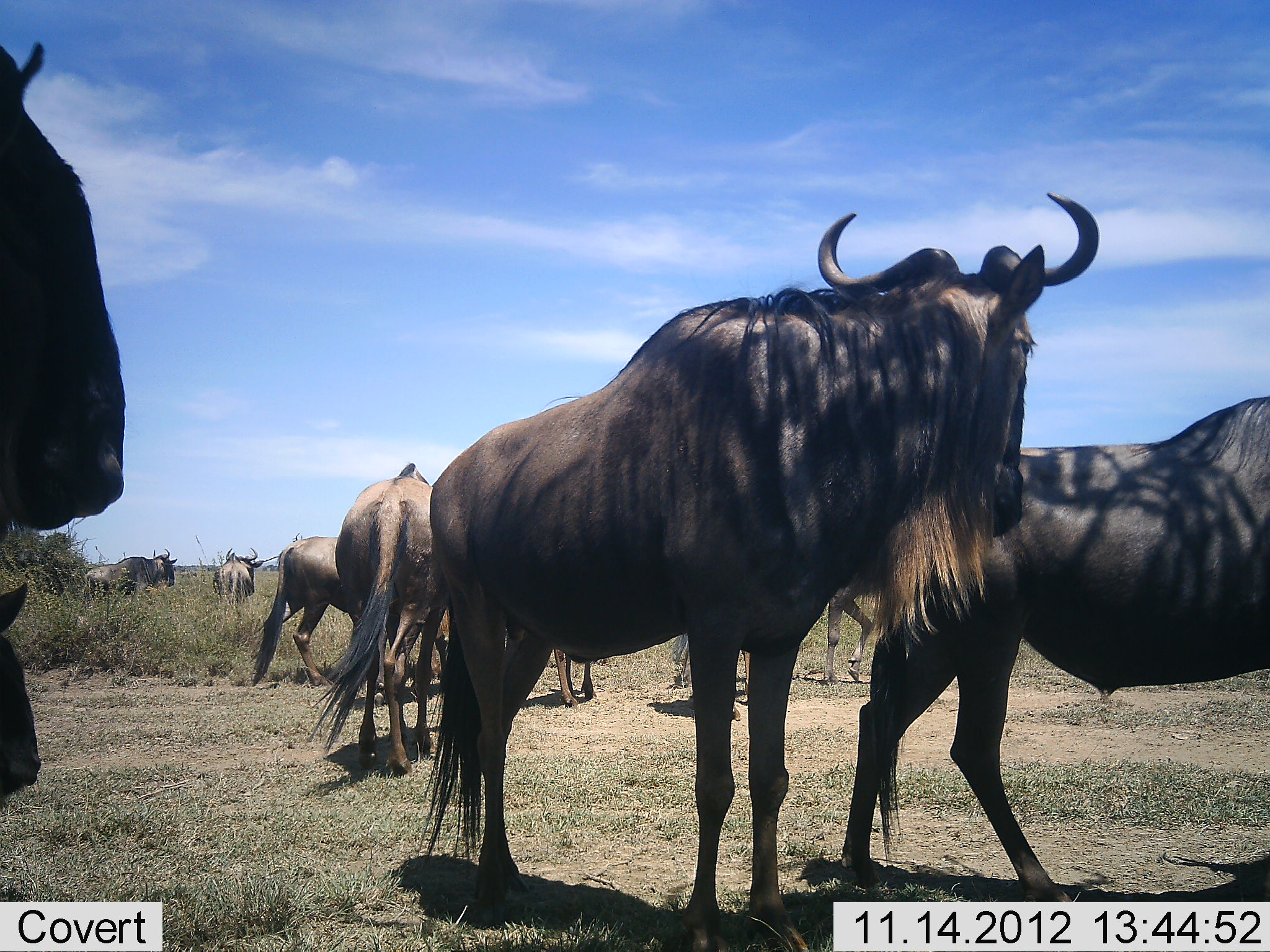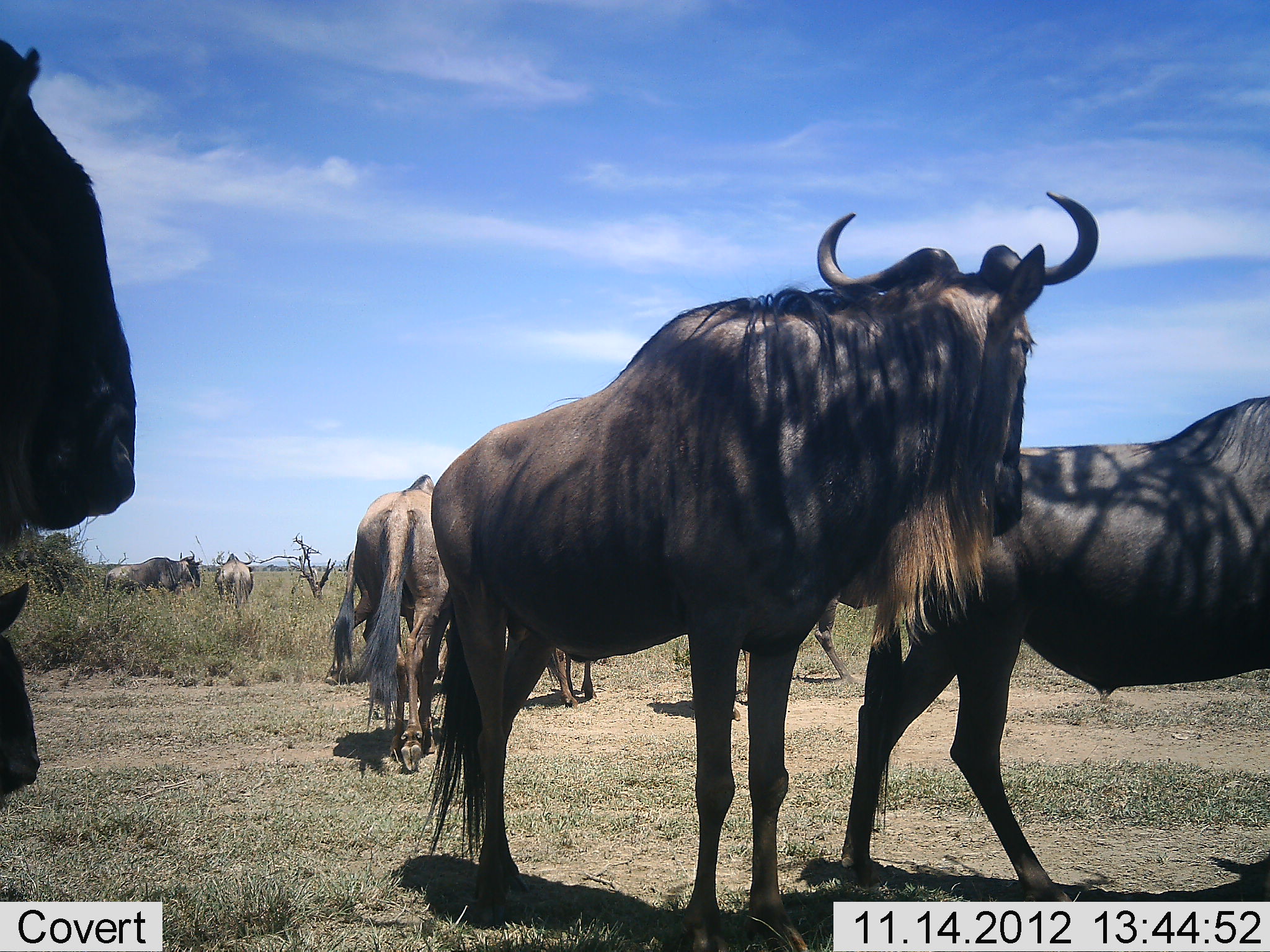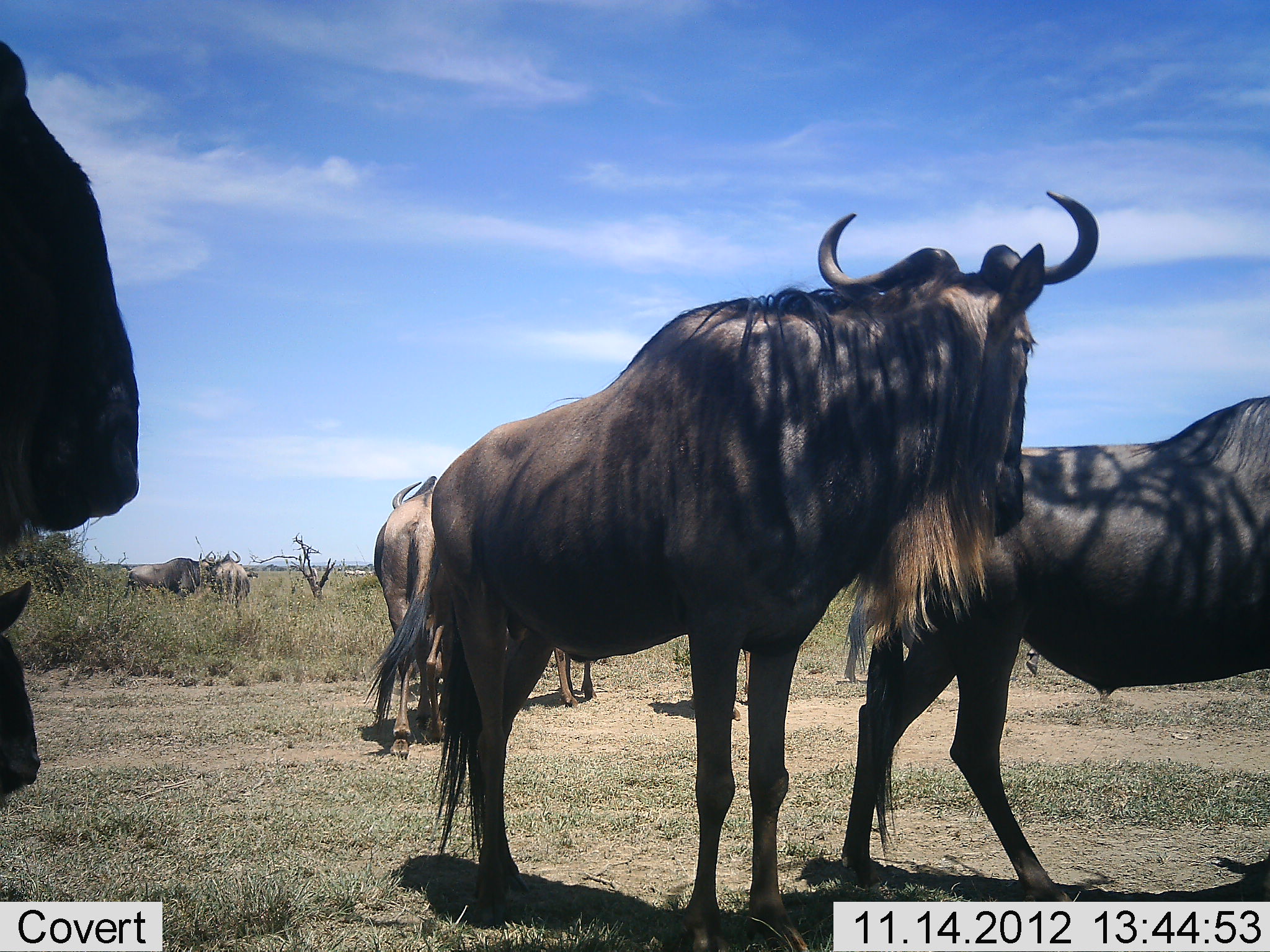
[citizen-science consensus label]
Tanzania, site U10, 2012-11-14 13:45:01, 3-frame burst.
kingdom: Animalia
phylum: Chordata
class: Mammalia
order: Artiodactyla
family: Bovidae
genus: Connochaetes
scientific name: Connochaetes taurinus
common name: blue wildebeest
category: wildebeest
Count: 10.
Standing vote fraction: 80%.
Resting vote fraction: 10%.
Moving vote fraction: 60%.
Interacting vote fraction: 0%.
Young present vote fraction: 0%.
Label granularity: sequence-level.